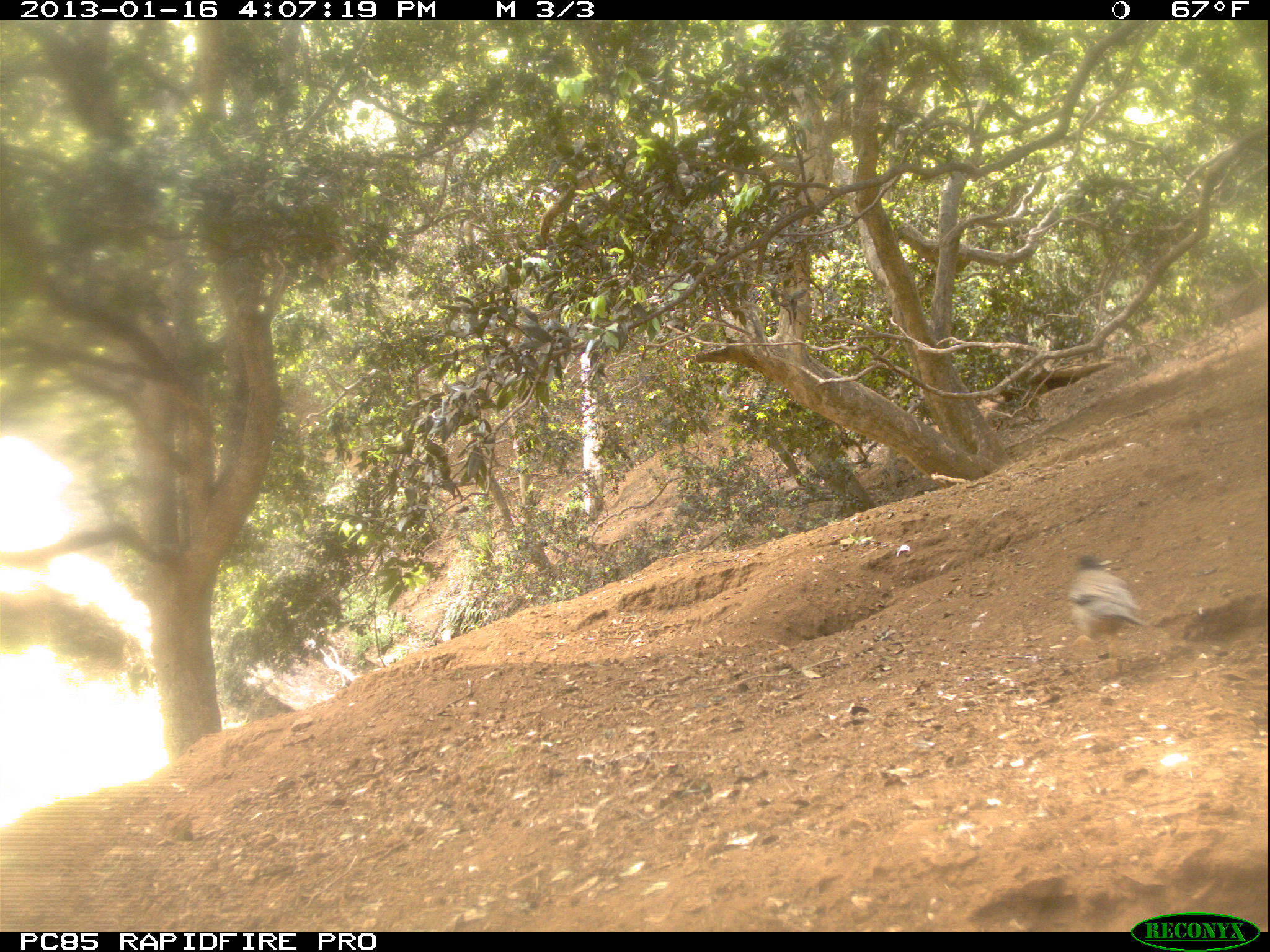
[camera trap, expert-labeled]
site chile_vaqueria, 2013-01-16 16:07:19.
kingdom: Animalia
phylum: Chordata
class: Aves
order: Passeriformes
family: Turdidae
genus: Turdus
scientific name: Turdus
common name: thrush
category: zorzal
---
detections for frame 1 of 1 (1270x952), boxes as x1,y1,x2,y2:
zorzal: 1064,549,1151,675